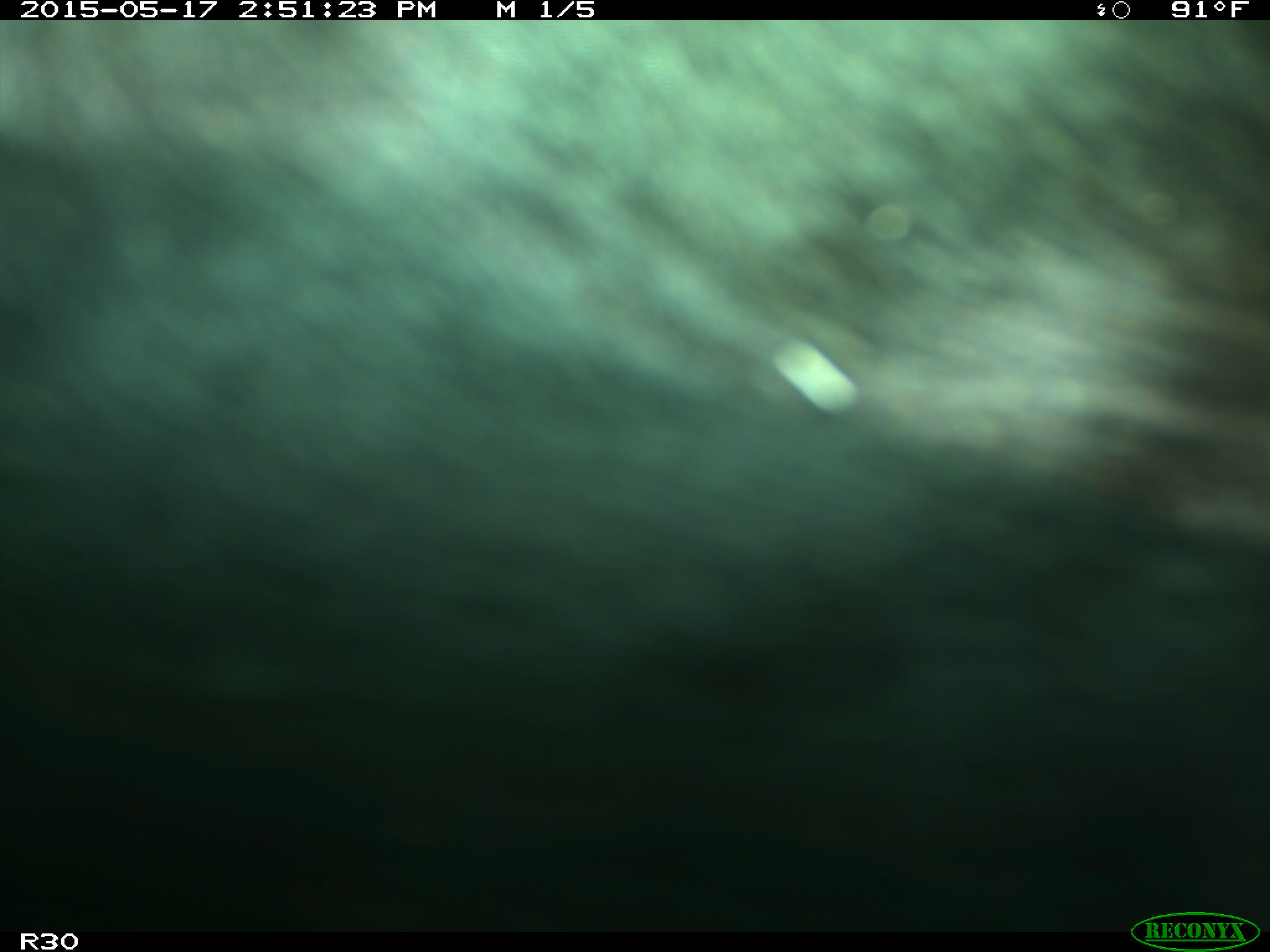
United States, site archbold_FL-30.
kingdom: Animalia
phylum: Chordata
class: Mammalia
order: Artiodactyla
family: Bovidae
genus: Bos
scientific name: Bos taurus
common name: domestic cow